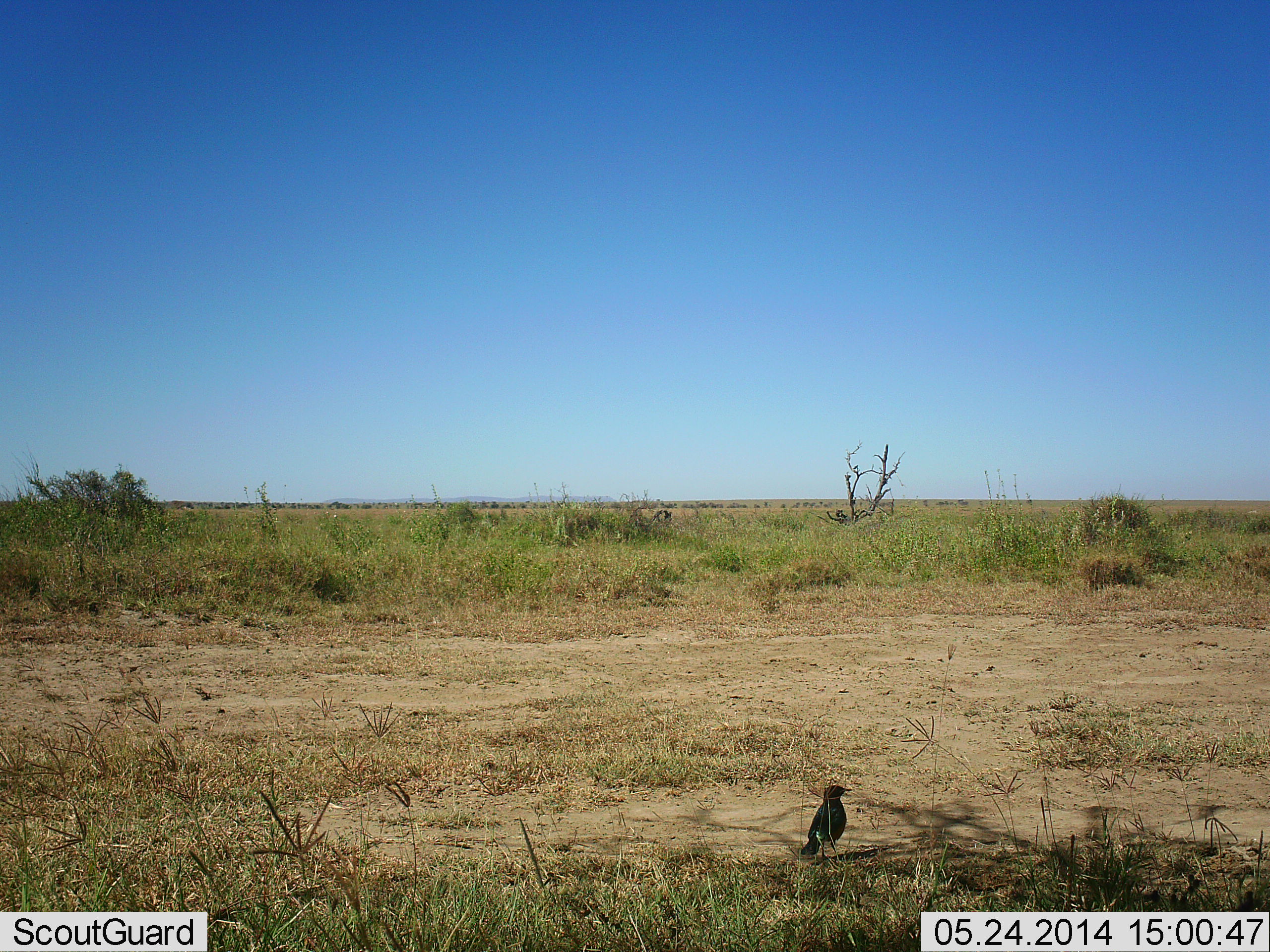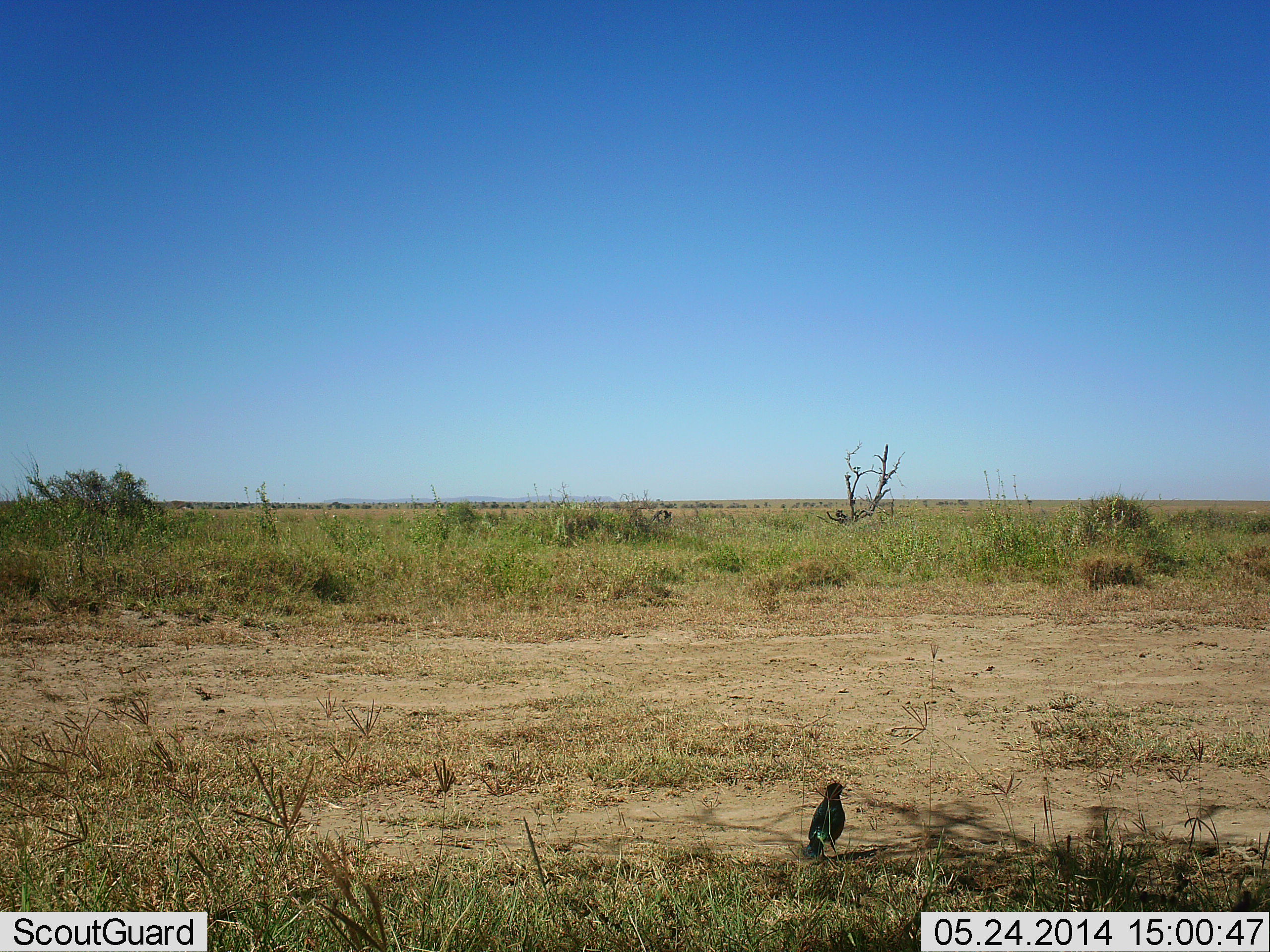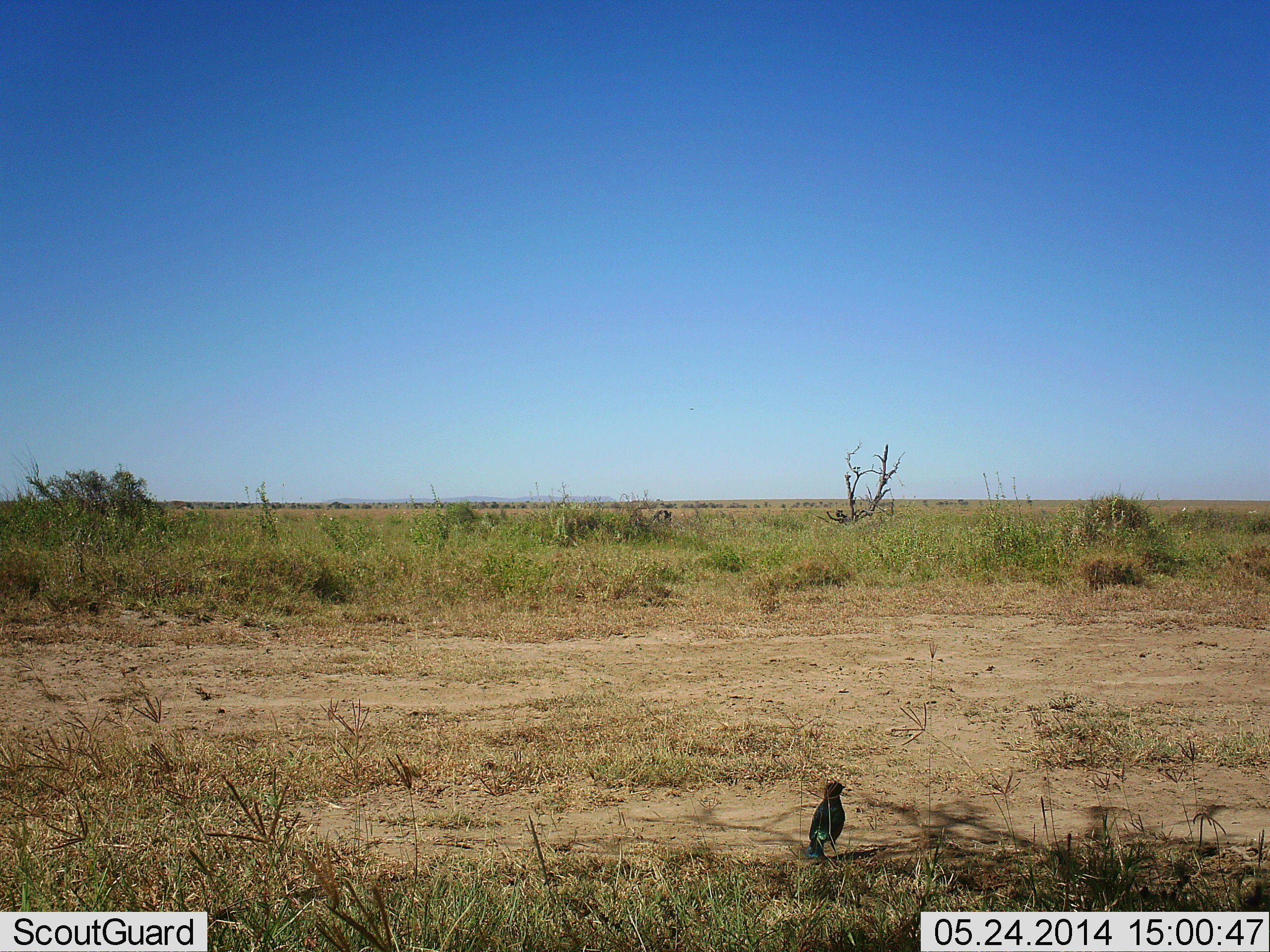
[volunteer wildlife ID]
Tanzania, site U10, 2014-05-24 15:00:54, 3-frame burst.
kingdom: Animalia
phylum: Chordata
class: Aves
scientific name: Aves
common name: bird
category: otherbird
Otherbird (bird) (Aves), count 1. Behavior (volunteer vote fractions): standing 100%, resting 0%, moving 0%, interacting 0%. Young present (vote fraction): 0%. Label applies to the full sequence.